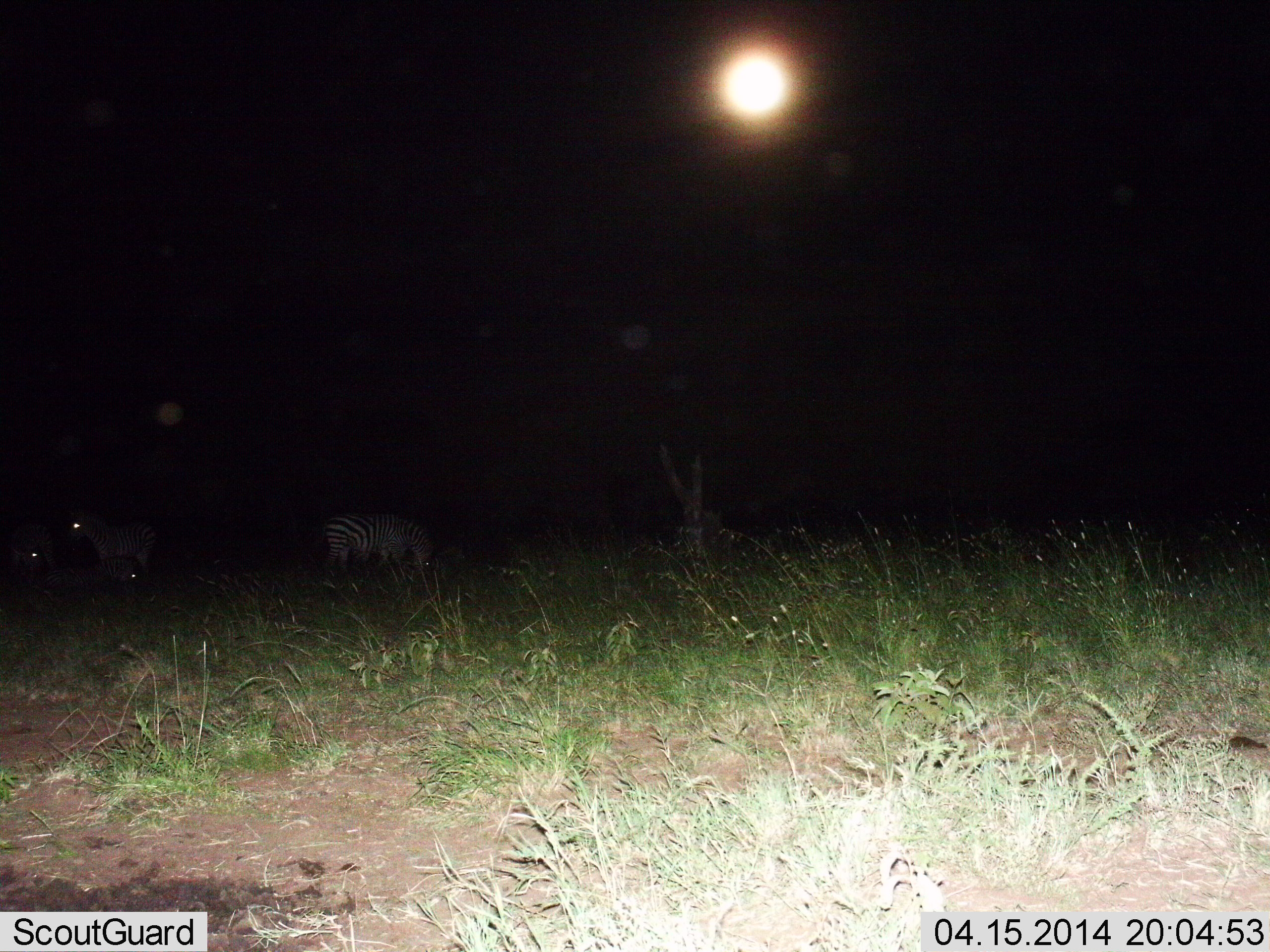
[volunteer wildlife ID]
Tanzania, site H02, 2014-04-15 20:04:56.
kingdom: Animalia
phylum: Chordata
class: Mammalia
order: Perissodactyla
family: Equidae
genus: Equus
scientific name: Equus quagga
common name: plains zebra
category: zebra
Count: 4.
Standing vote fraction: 70%.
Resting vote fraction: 40%.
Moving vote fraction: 0%.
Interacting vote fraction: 0%.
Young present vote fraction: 0%.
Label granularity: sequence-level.